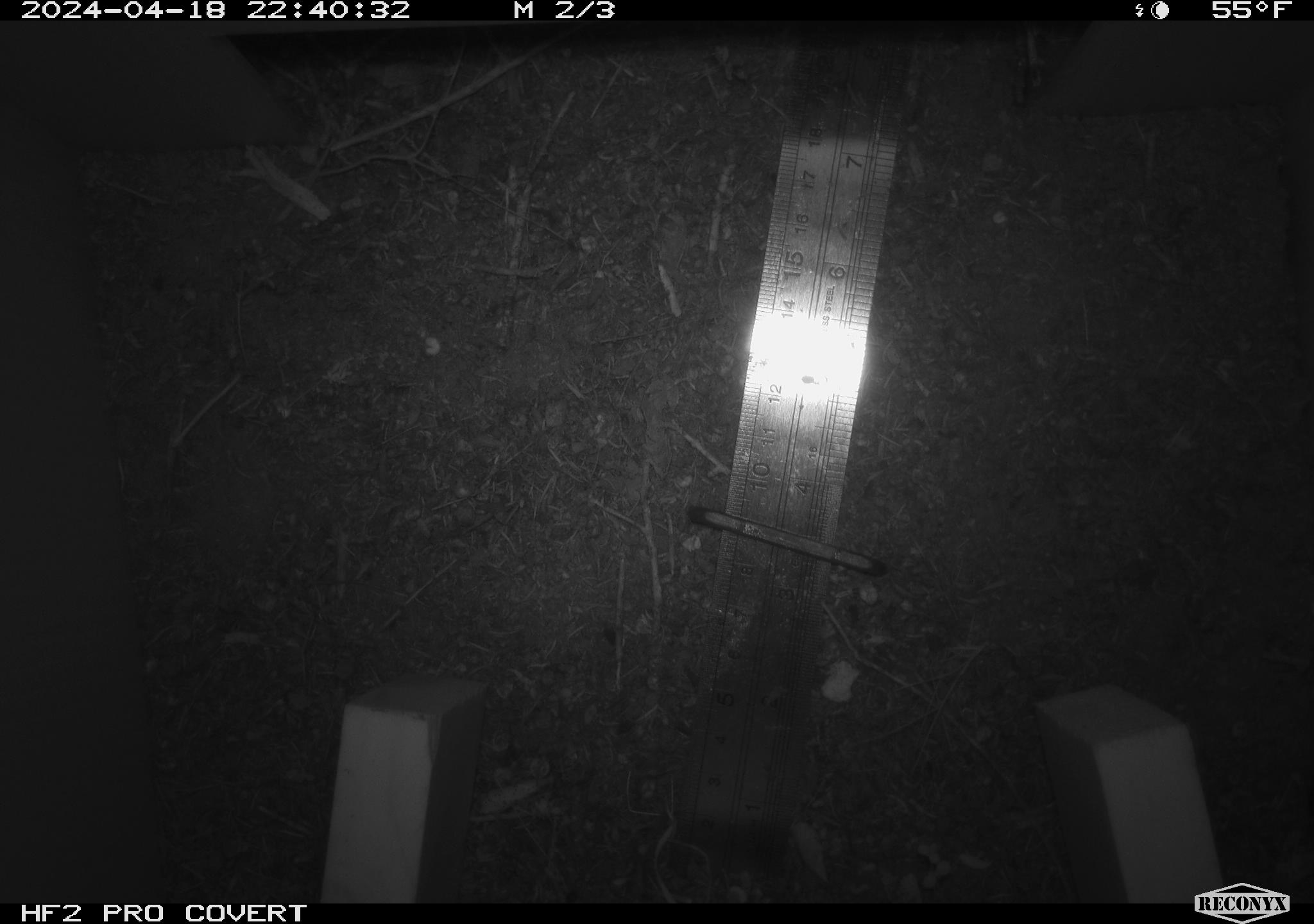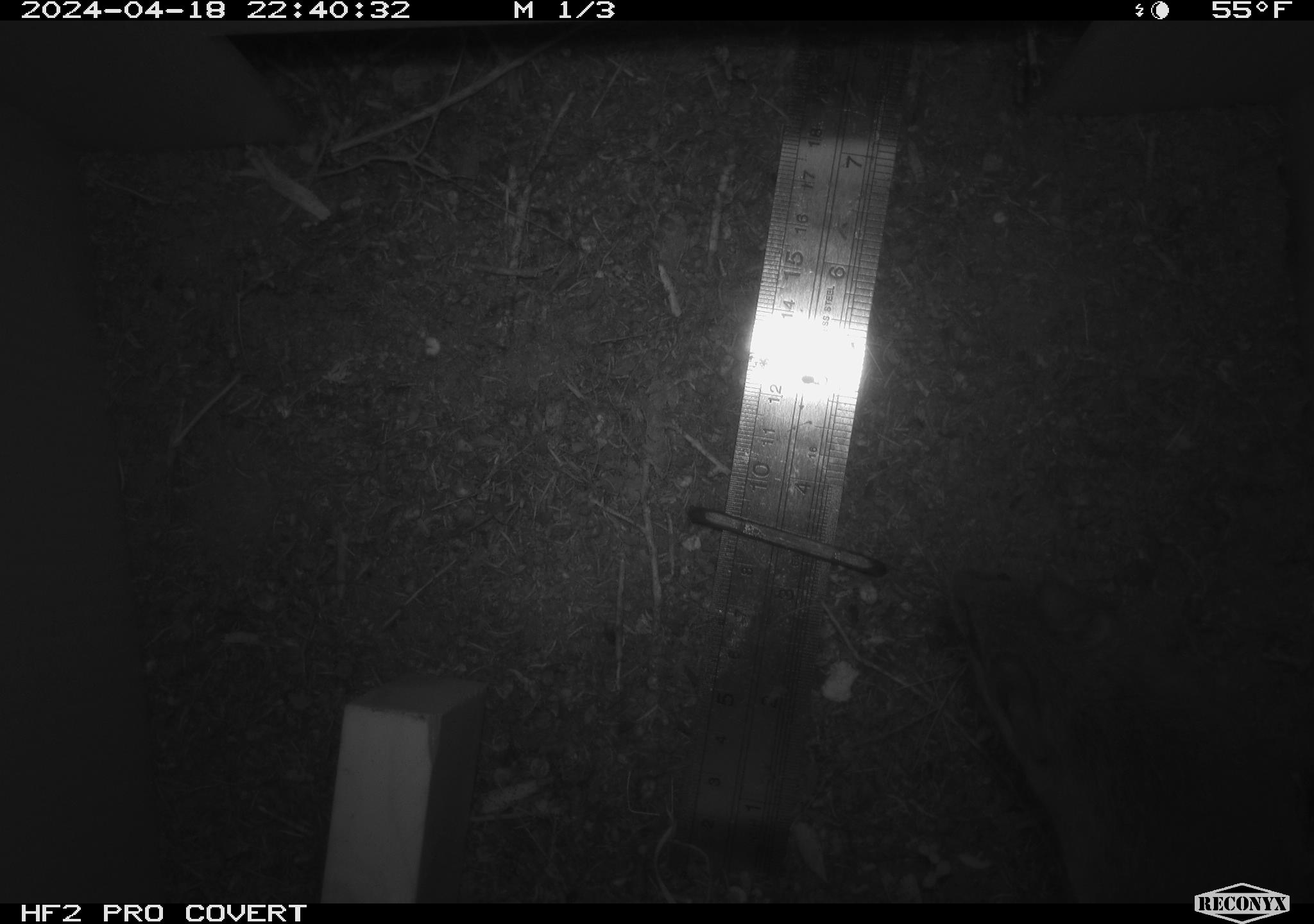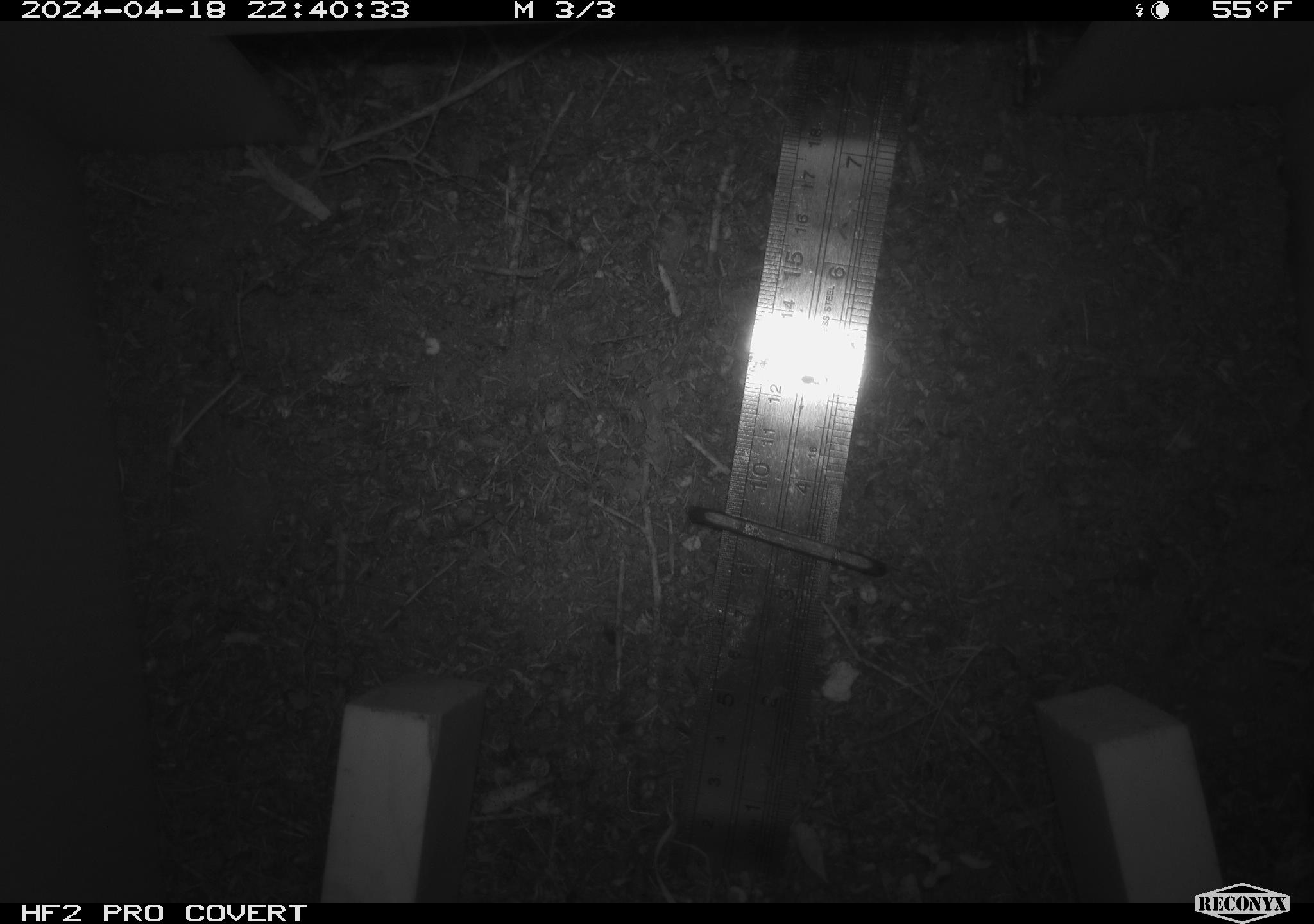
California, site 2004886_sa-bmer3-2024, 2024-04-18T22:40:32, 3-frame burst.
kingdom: Animalia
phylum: Chordata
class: Mammalia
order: Rodentia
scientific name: Rodentia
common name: mouse species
Mouse species (Rodentia).